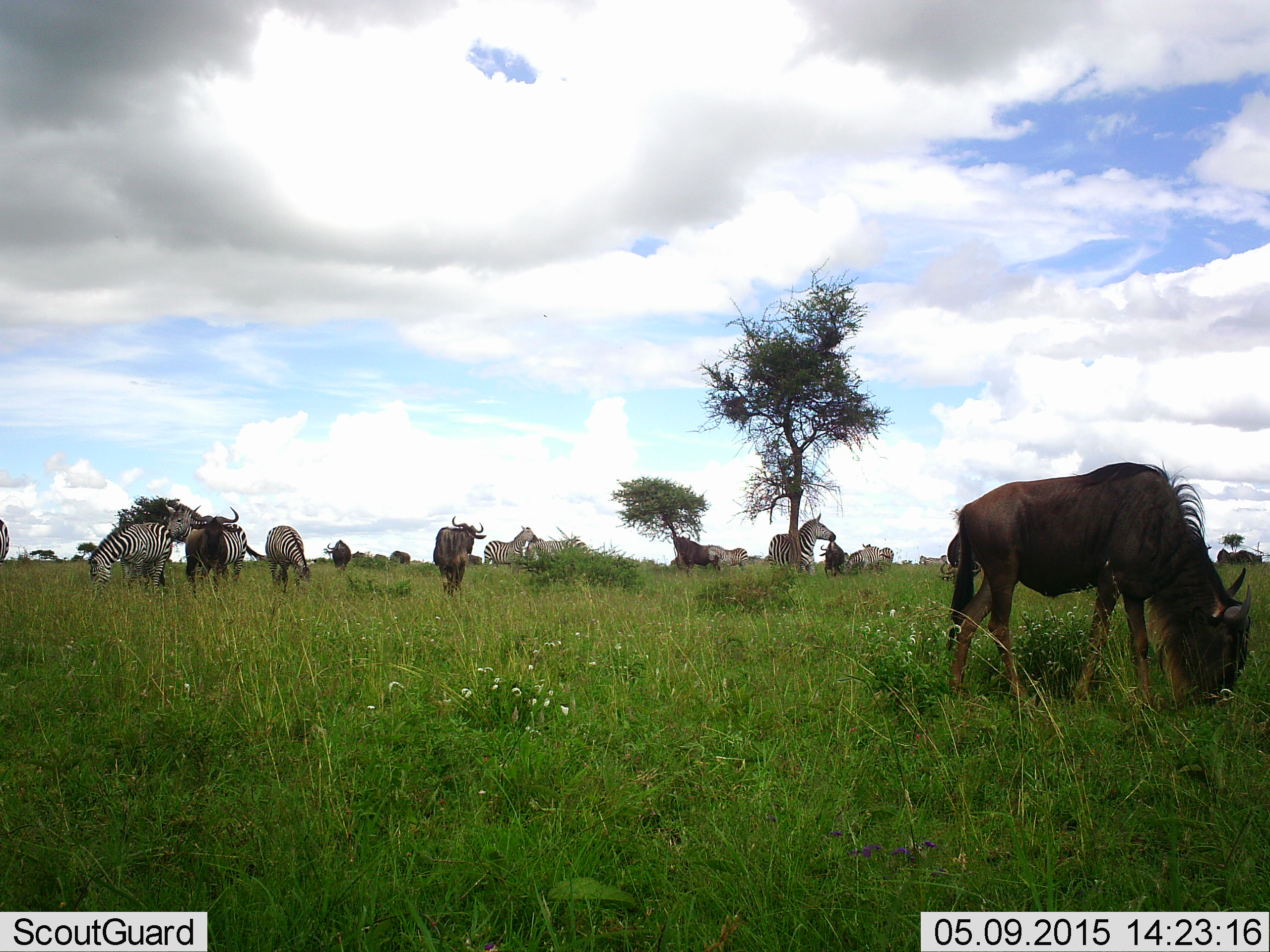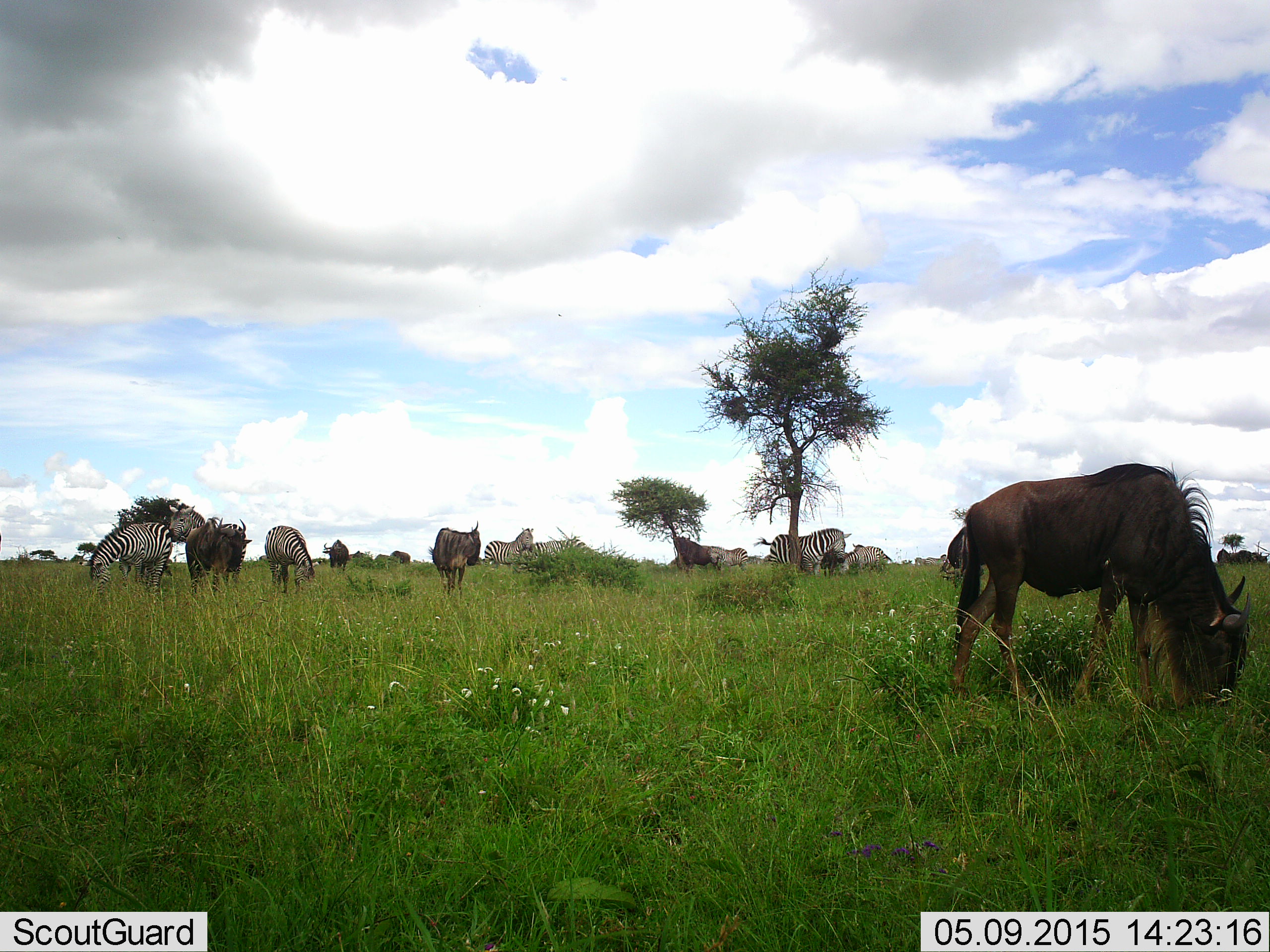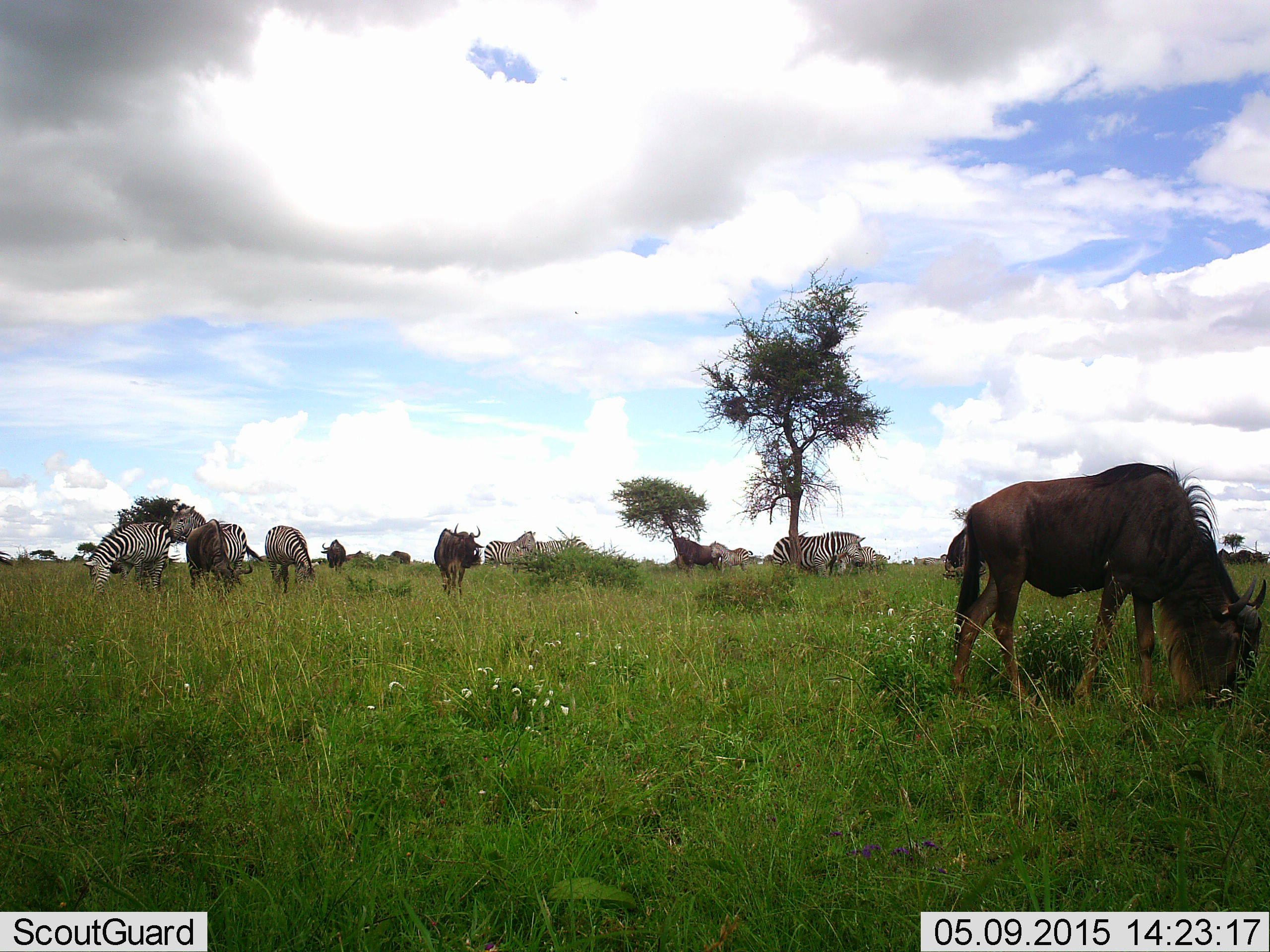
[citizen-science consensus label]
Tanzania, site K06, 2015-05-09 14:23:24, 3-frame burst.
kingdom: Animalia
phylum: Chordata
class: Mammalia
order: Artiodactyla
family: Bovidae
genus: Connochaetes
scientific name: Connochaetes taurinus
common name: blue wildebeest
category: wildebeest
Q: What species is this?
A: Wildebeest (blue wildebeest) (Connochaetes taurinus).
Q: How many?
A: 6.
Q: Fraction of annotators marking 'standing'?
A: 30%.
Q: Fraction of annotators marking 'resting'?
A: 10%.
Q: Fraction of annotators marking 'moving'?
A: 30%.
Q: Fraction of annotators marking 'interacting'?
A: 0%.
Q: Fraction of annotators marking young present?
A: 0%.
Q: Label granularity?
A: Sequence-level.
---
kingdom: Animalia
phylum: Chordata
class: Mammalia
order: Perissodactyla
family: Equidae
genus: Equus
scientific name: Equus quagga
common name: plains zebra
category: zebra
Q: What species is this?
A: Zebra (plains zebra) (Equus quagga).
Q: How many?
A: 5.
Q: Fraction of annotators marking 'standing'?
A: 45%.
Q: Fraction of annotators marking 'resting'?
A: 9%.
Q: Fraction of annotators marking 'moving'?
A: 36%.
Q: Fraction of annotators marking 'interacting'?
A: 0%.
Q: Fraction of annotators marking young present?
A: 9%.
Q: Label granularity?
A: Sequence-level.